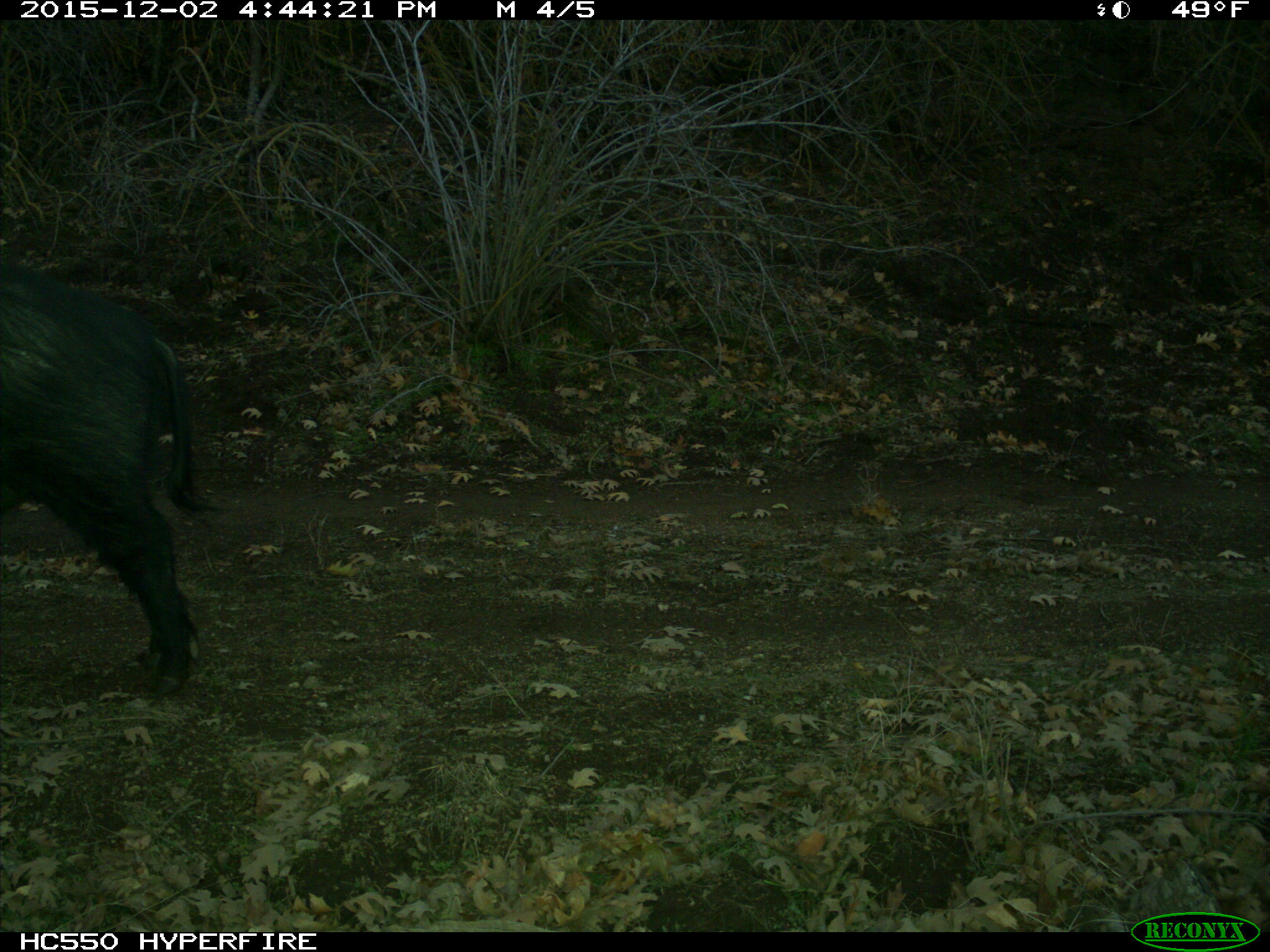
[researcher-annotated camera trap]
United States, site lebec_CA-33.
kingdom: Animalia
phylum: Chordata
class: Mammalia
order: Artiodactyla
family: Suidae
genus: Sus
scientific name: Sus scrofa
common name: wild boar